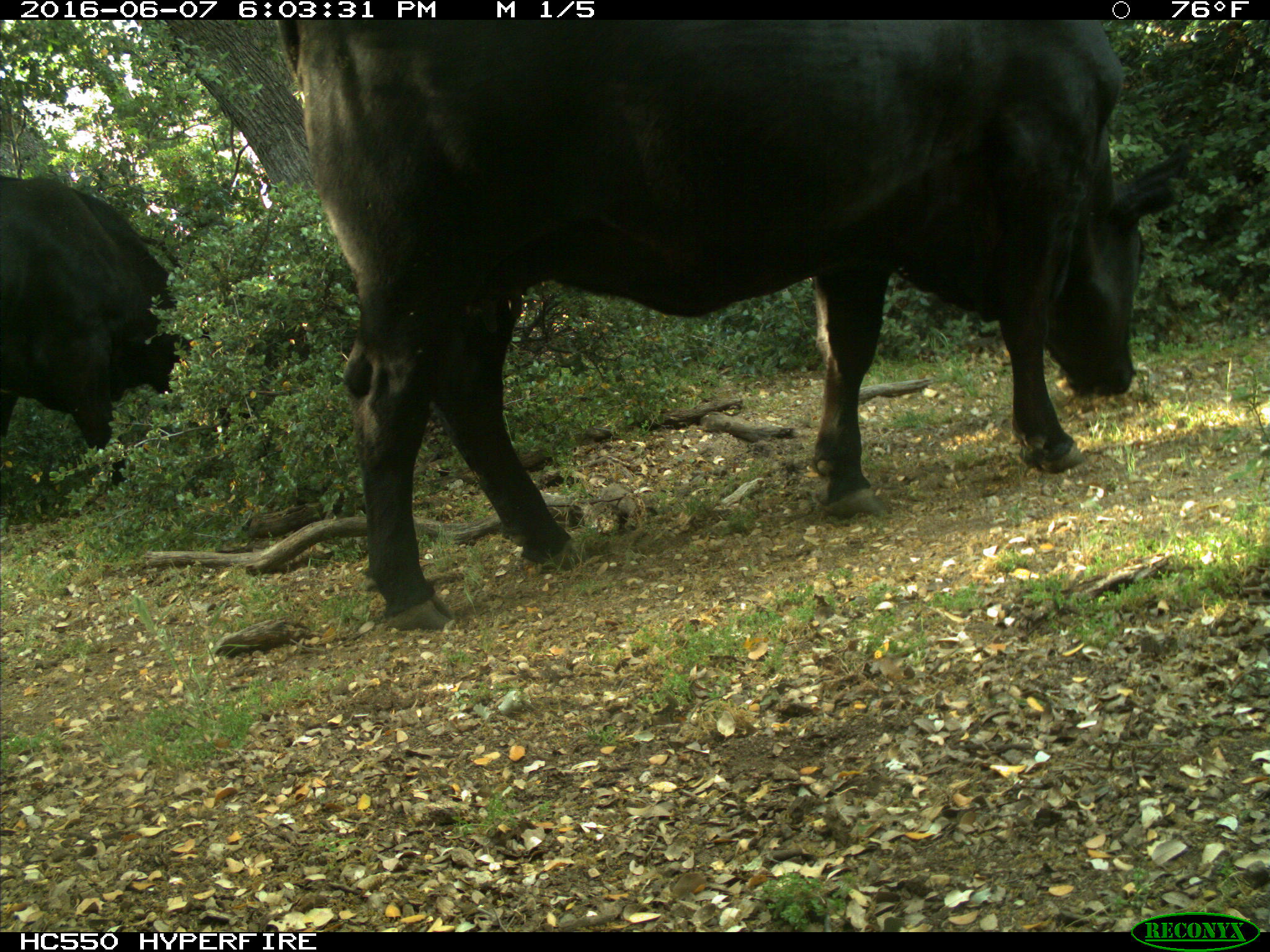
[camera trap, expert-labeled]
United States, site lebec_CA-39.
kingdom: Animalia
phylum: Chordata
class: Mammalia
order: Artiodactyla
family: Bovidae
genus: Bos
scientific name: Bos taurus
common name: domestic cow